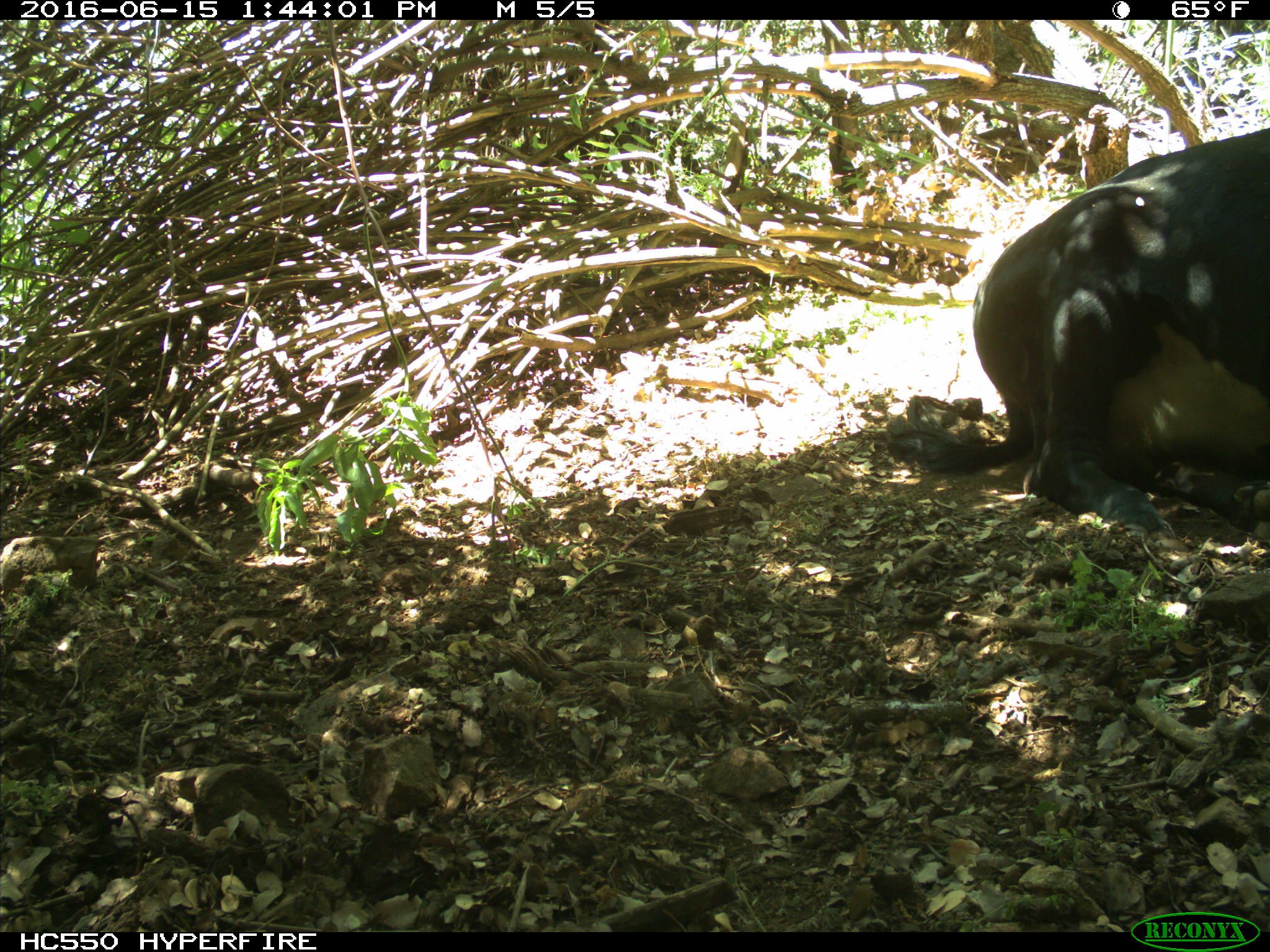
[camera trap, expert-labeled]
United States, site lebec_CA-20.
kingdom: Animalia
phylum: Chordata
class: Mammalia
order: Artiodactyla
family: Bovidae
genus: Bos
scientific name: Bos taurus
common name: domestic cow